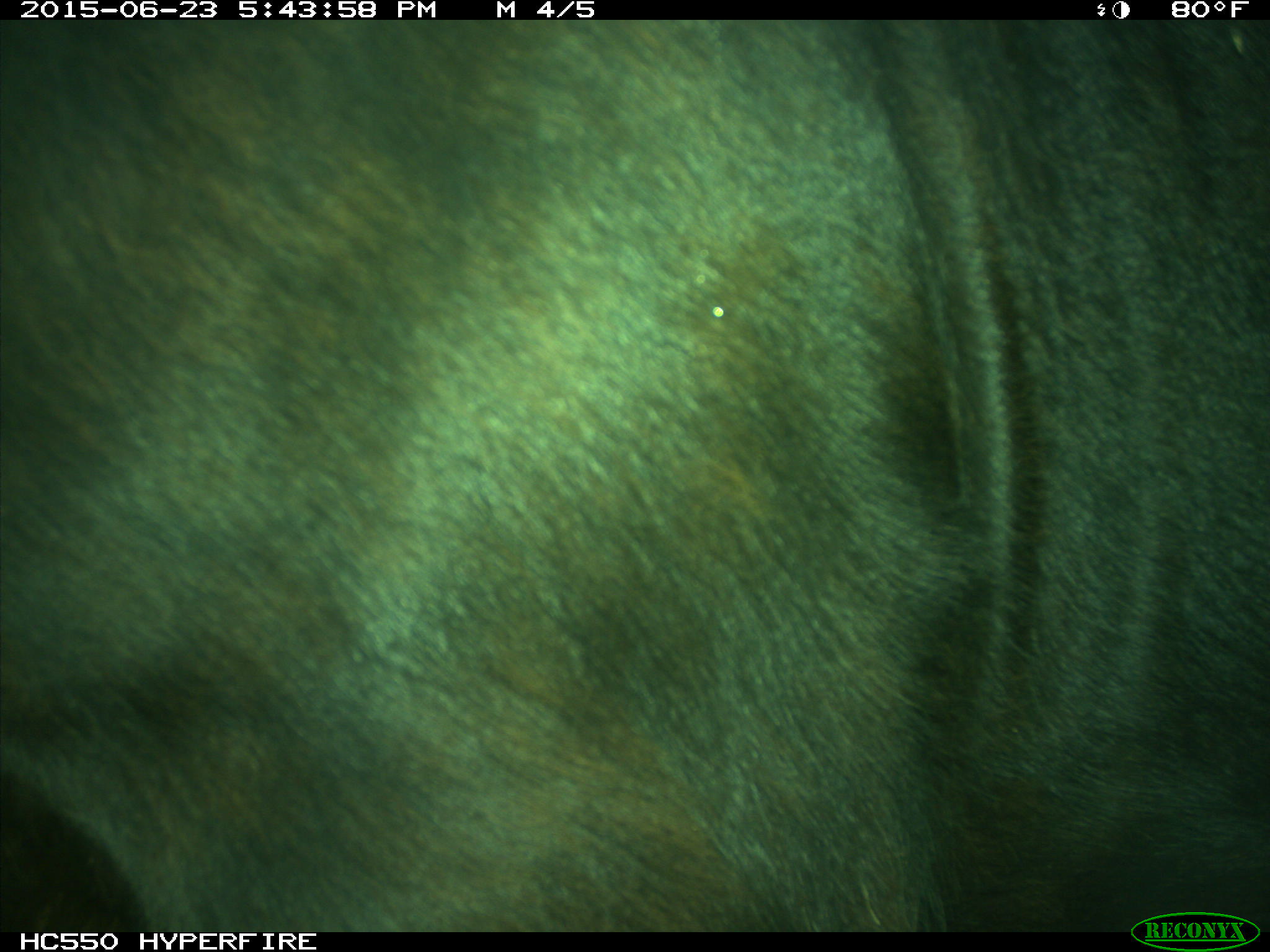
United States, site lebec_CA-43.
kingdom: Animalia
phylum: Chordata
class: Mammalia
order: Artiodactyla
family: Bovidae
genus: Bos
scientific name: Bos taurus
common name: domestic cow